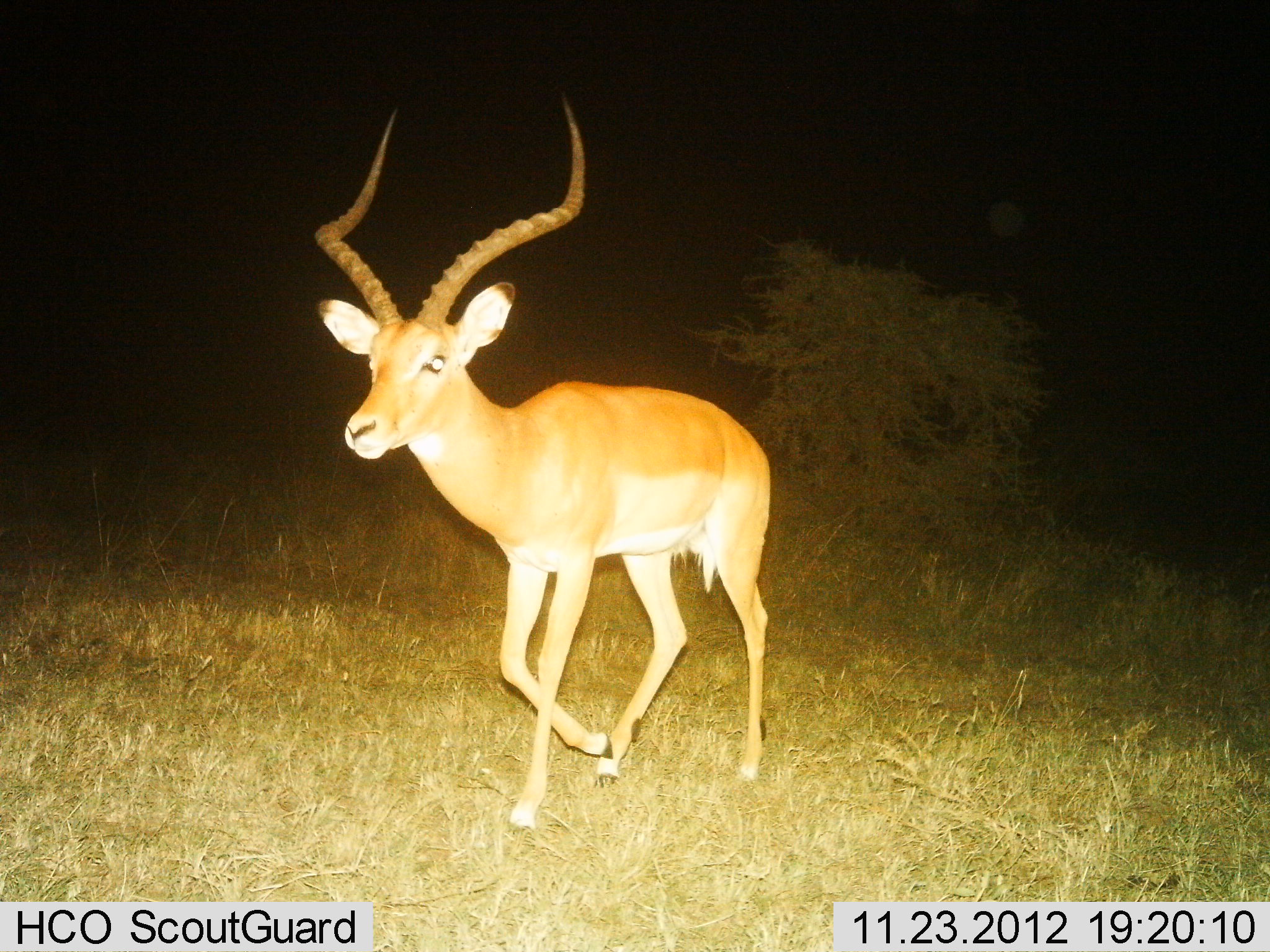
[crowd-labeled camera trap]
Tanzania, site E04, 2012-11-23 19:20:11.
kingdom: Animalia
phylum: Chordata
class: Mammalia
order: Artiodactyla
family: Bovidae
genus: Aepyceros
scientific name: Aepyceros melampus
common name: impala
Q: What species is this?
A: Impala (Aepyceros melampus).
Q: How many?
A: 1.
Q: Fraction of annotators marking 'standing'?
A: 5%.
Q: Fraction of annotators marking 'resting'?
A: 3%.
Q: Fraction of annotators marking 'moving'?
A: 95%.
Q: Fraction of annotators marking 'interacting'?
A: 0%.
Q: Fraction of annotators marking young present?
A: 0%.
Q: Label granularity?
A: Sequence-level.